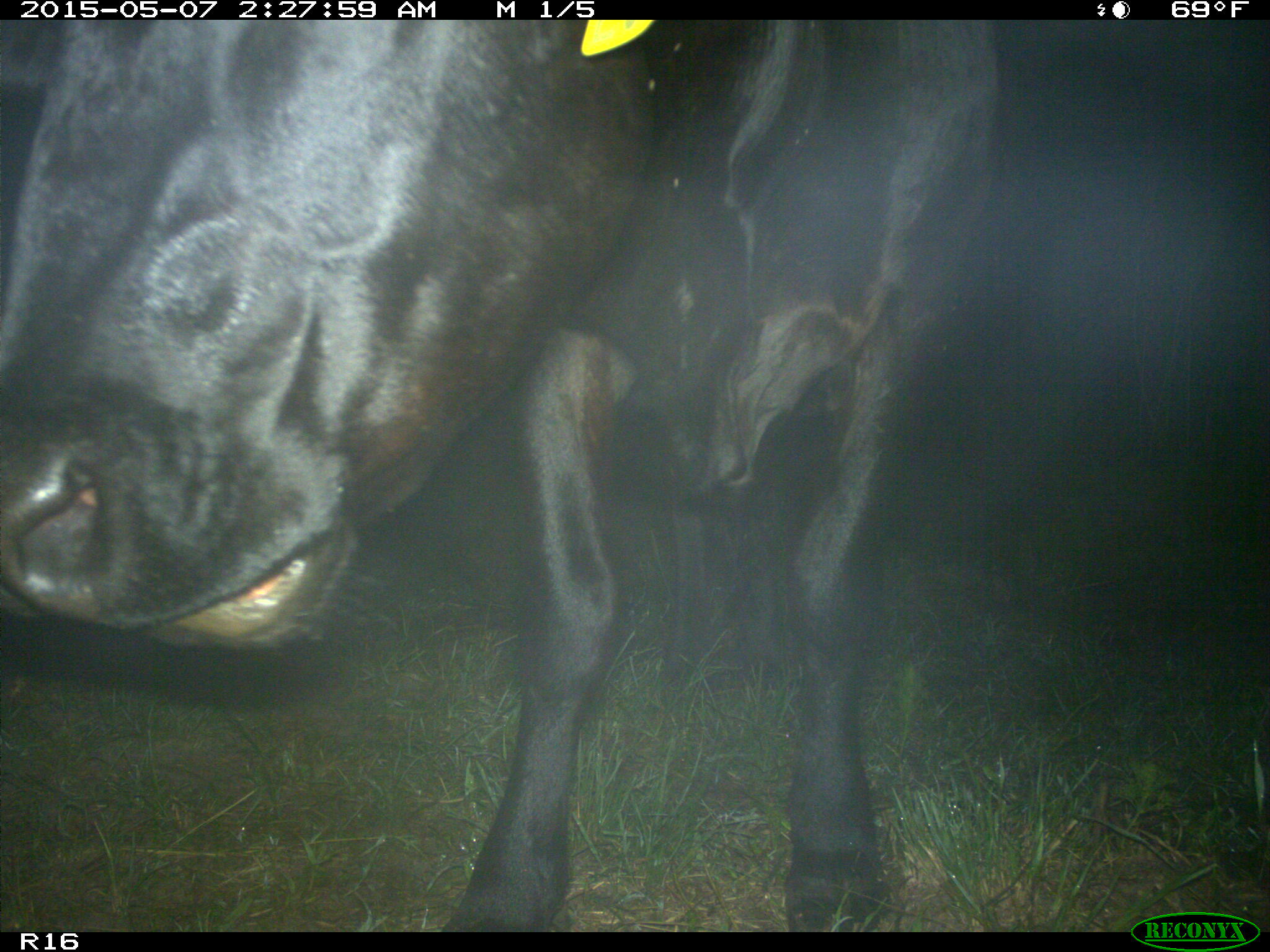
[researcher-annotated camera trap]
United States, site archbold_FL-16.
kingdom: Animalia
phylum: Chordata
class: Mammalia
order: Artiodactyla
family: Bovidae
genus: Bos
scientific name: Bos taurus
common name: domestic cow